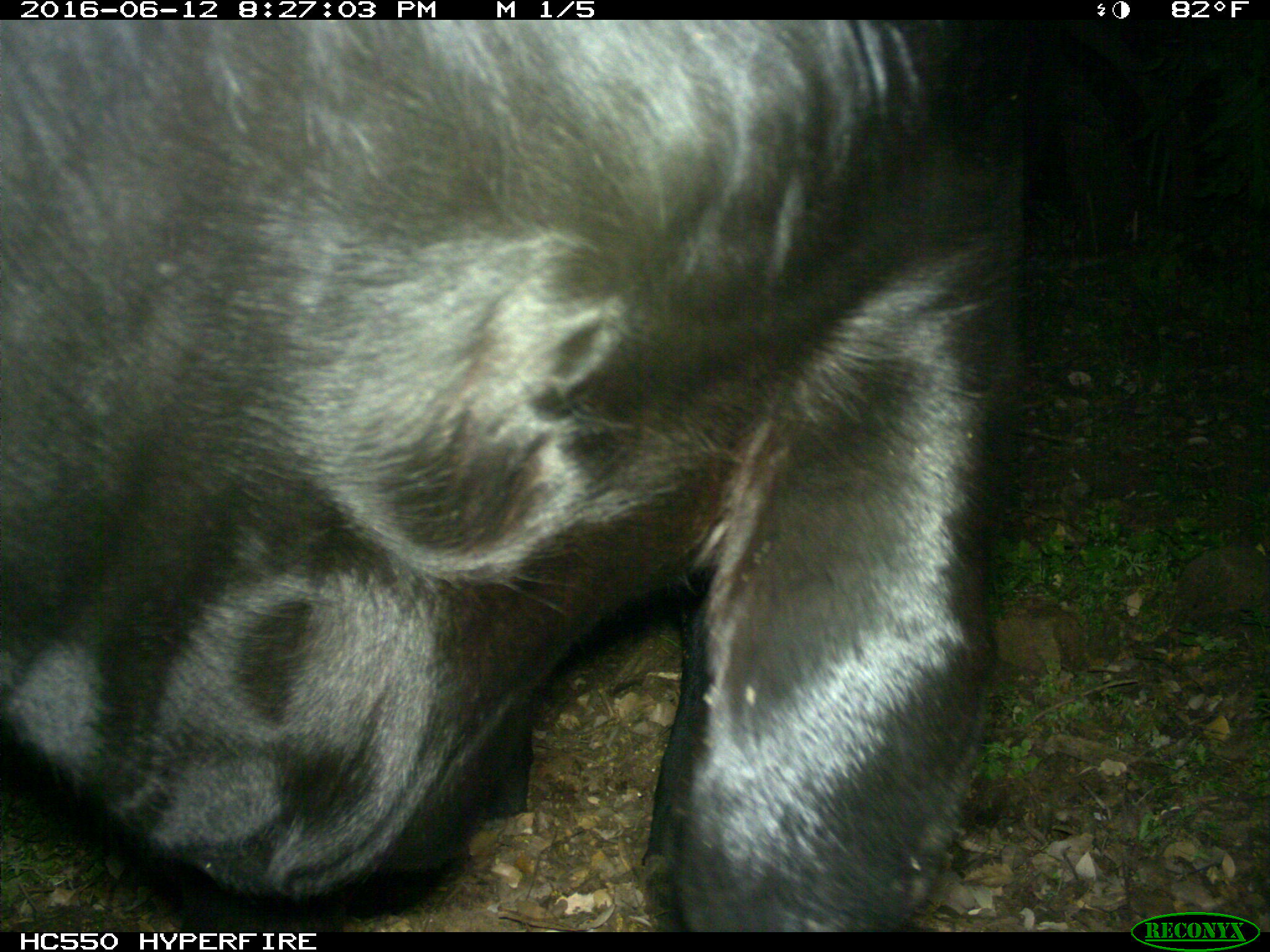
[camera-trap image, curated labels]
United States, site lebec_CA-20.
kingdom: Animalia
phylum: Chordata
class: Mammalia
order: Artiodactyla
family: Bovidae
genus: Bos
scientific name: Bos taurus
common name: domestic cow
Bos taurus (domestic cow).